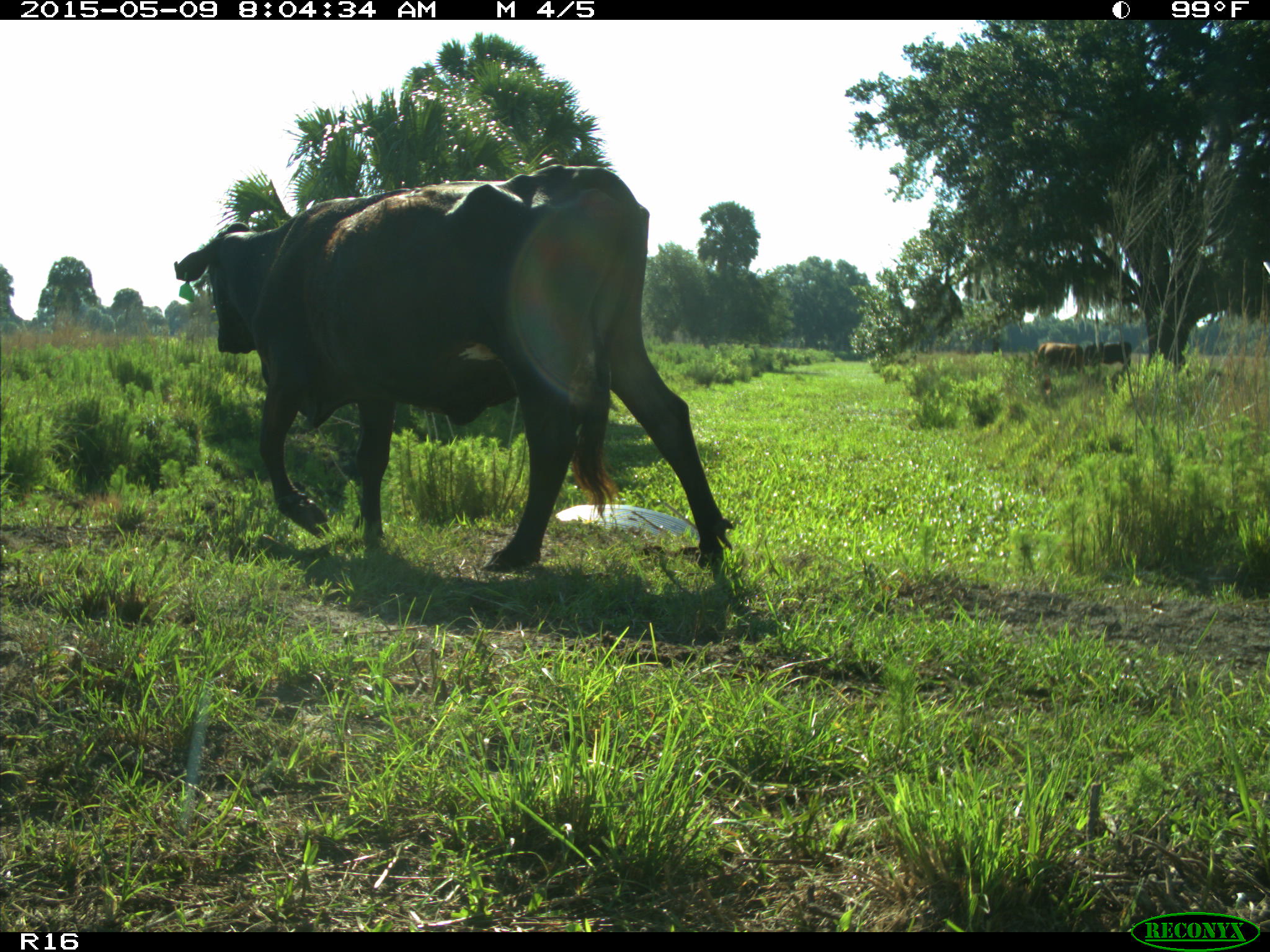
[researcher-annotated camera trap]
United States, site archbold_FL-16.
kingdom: Animalia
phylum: Chordata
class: Mammalia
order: Artiodactyla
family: Bovidae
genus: Bos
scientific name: Bos taurus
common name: domestic cow